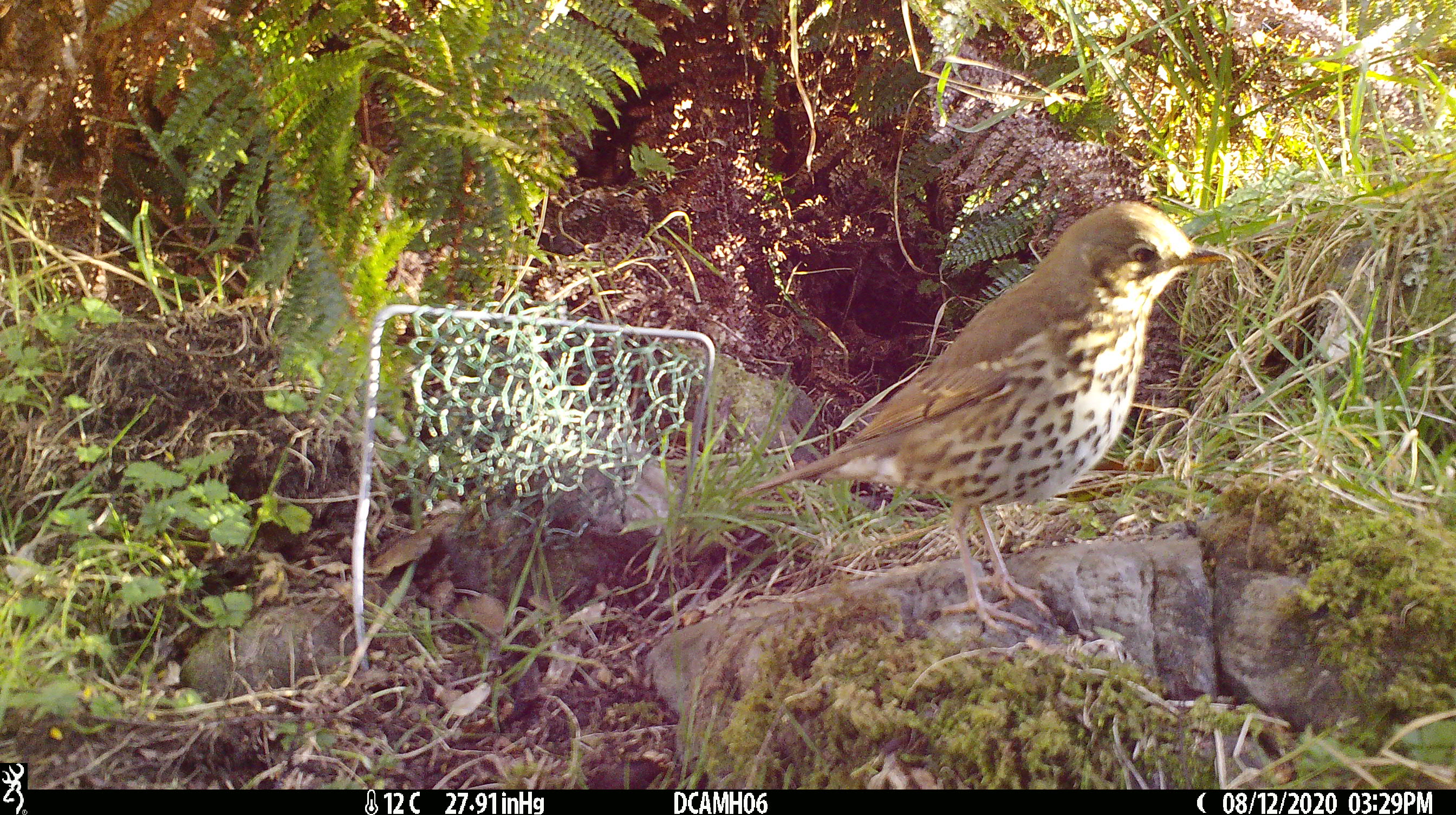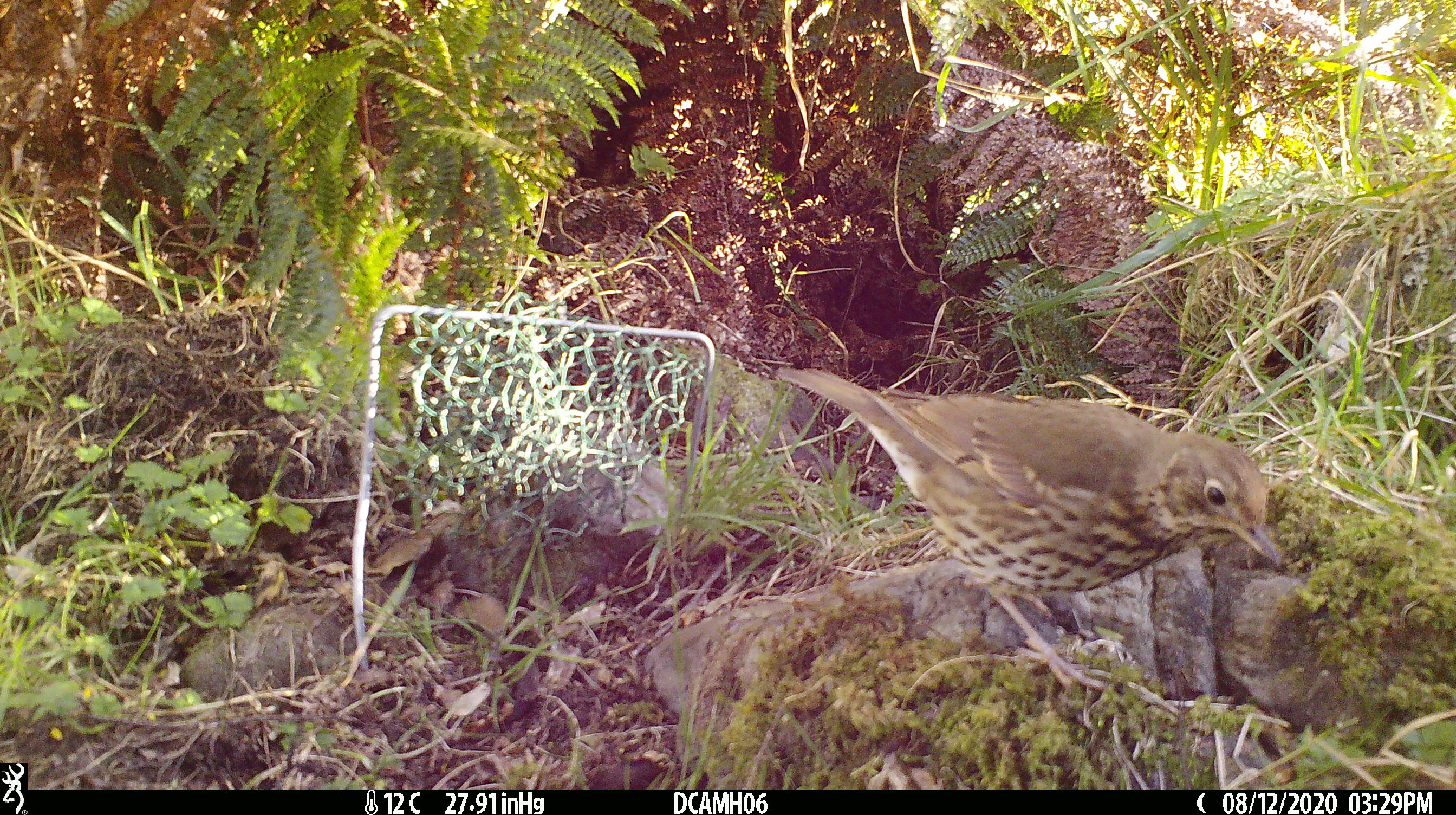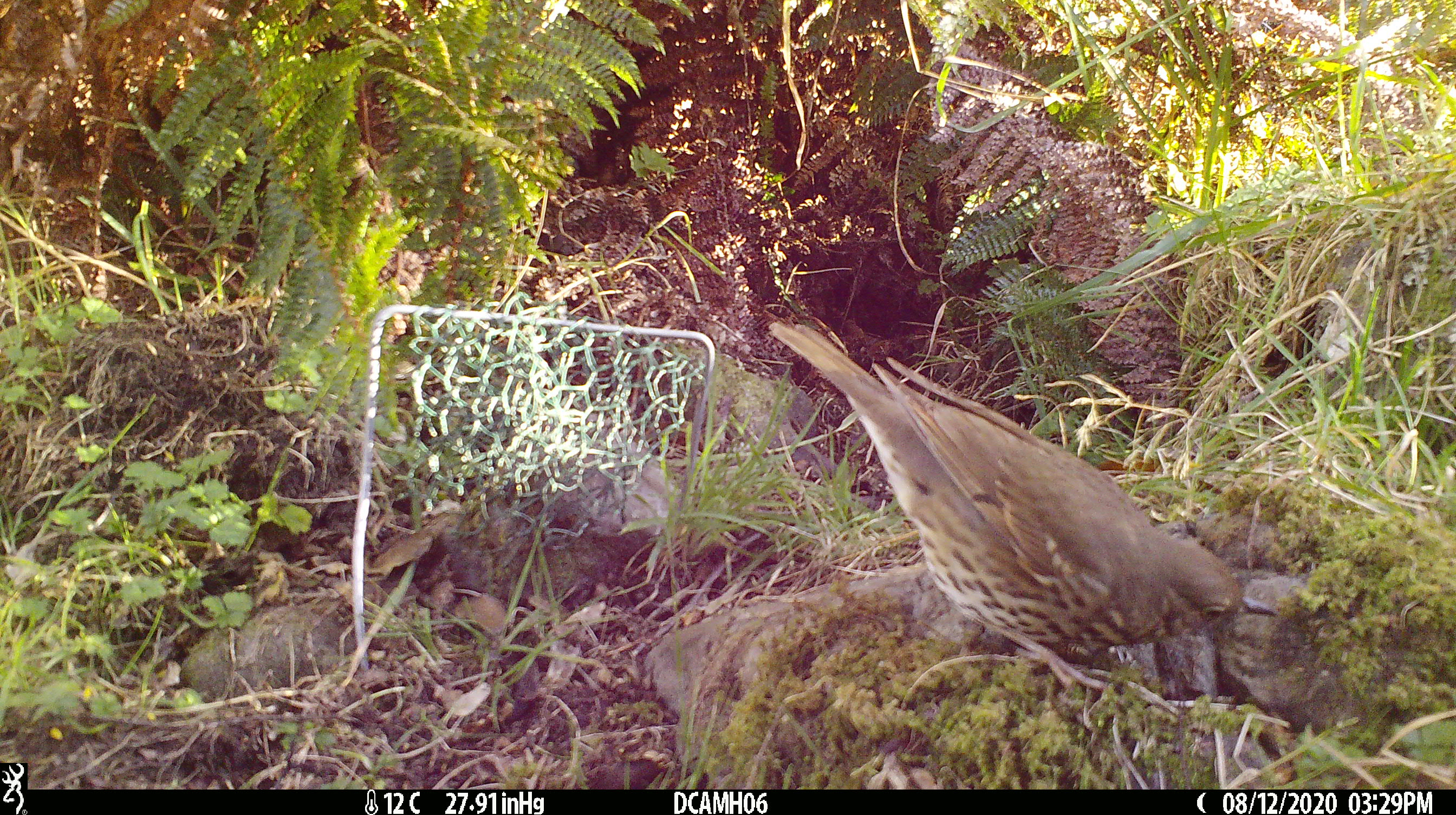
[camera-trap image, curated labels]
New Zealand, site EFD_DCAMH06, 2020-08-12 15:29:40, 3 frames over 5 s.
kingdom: Animalia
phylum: Chordata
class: Aves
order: Passeriformes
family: Turdidae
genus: Turdus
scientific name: Turdus philomelos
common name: song thrush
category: thrush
Thrush (song thrush) (Turdus philomelos).